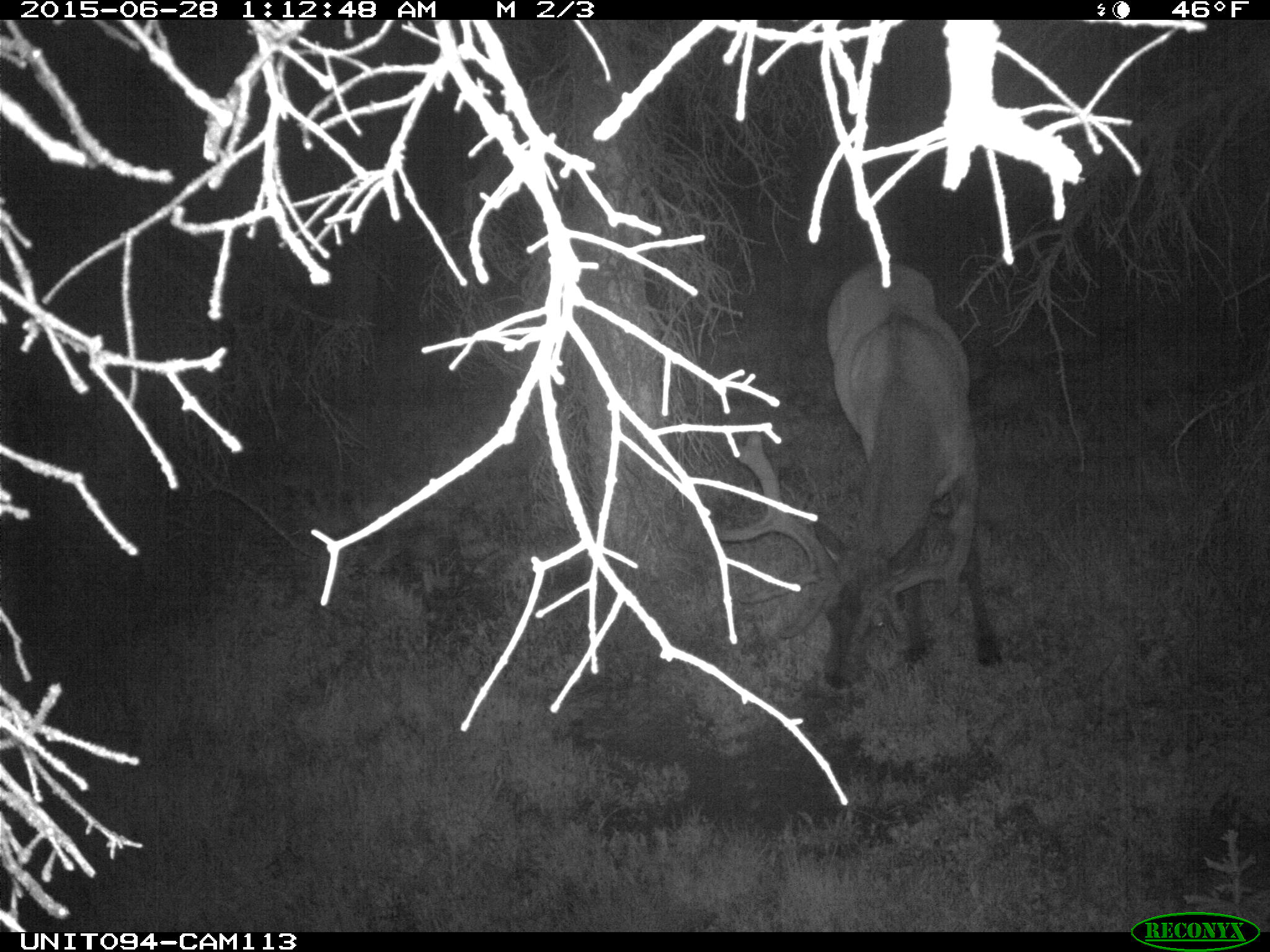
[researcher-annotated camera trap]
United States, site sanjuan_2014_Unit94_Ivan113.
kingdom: Animalia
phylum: Chordata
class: Mammalia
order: Artiodactyla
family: Cervidae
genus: Cervus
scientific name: Cervus elaphus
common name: red deer